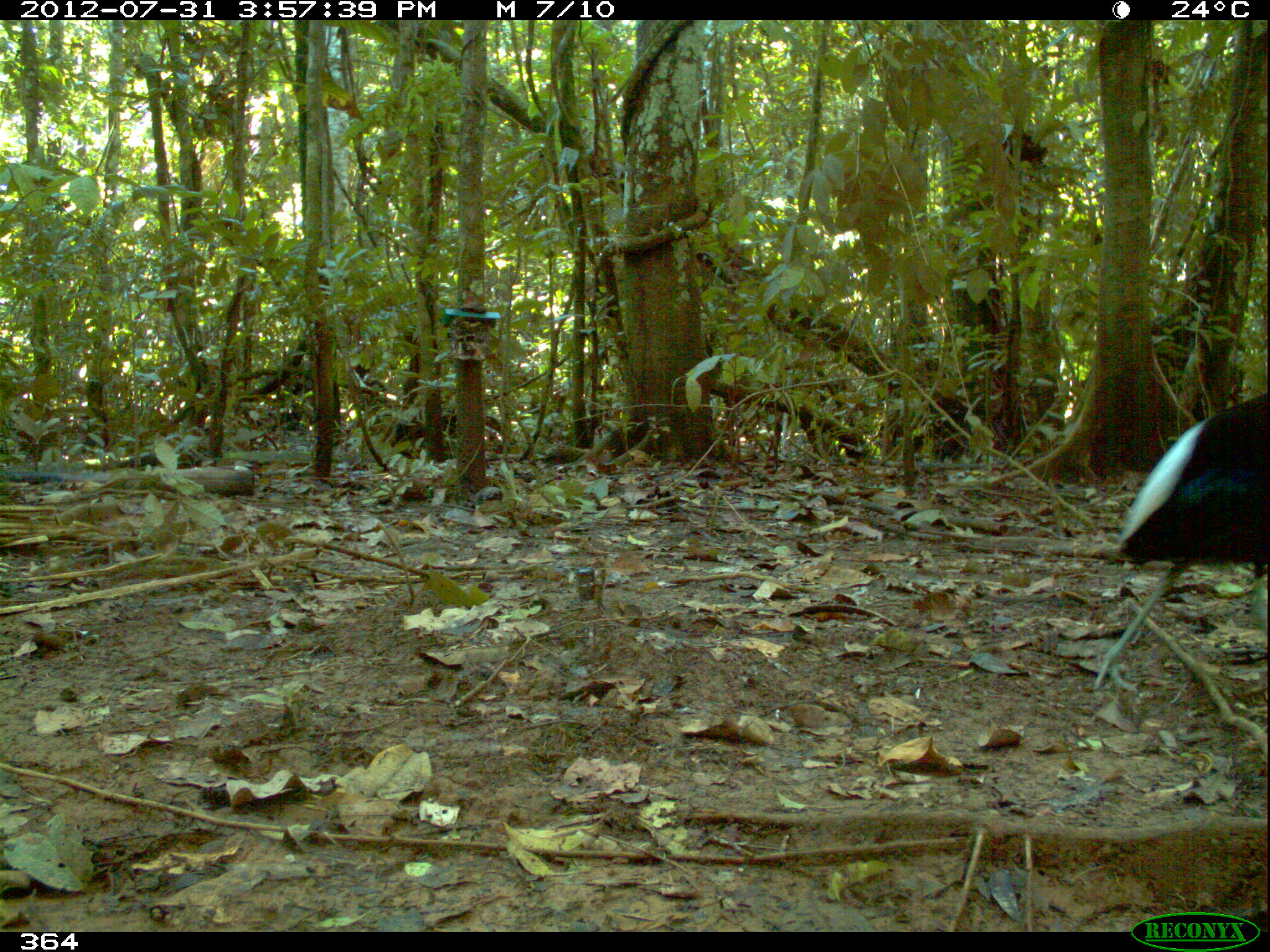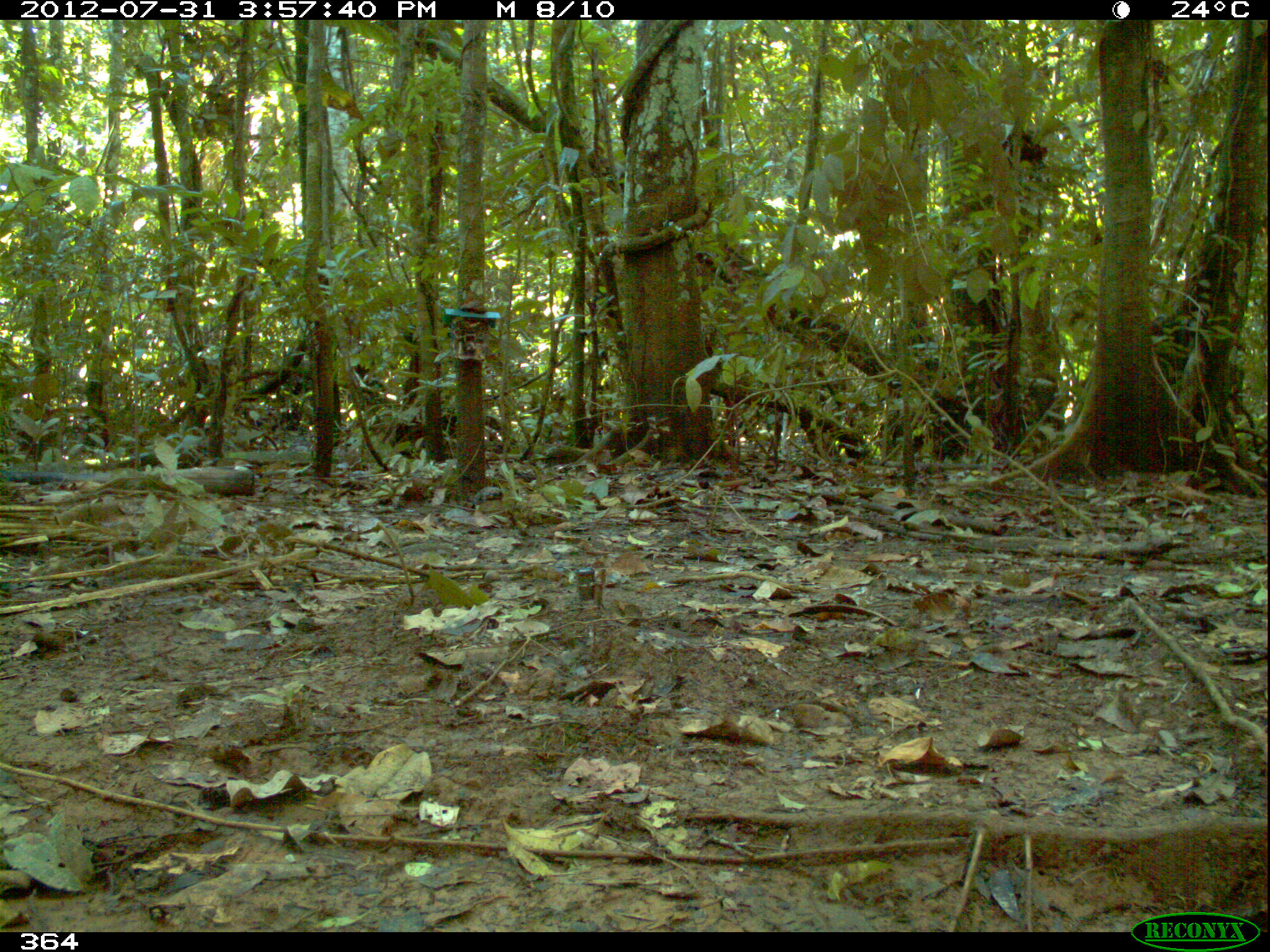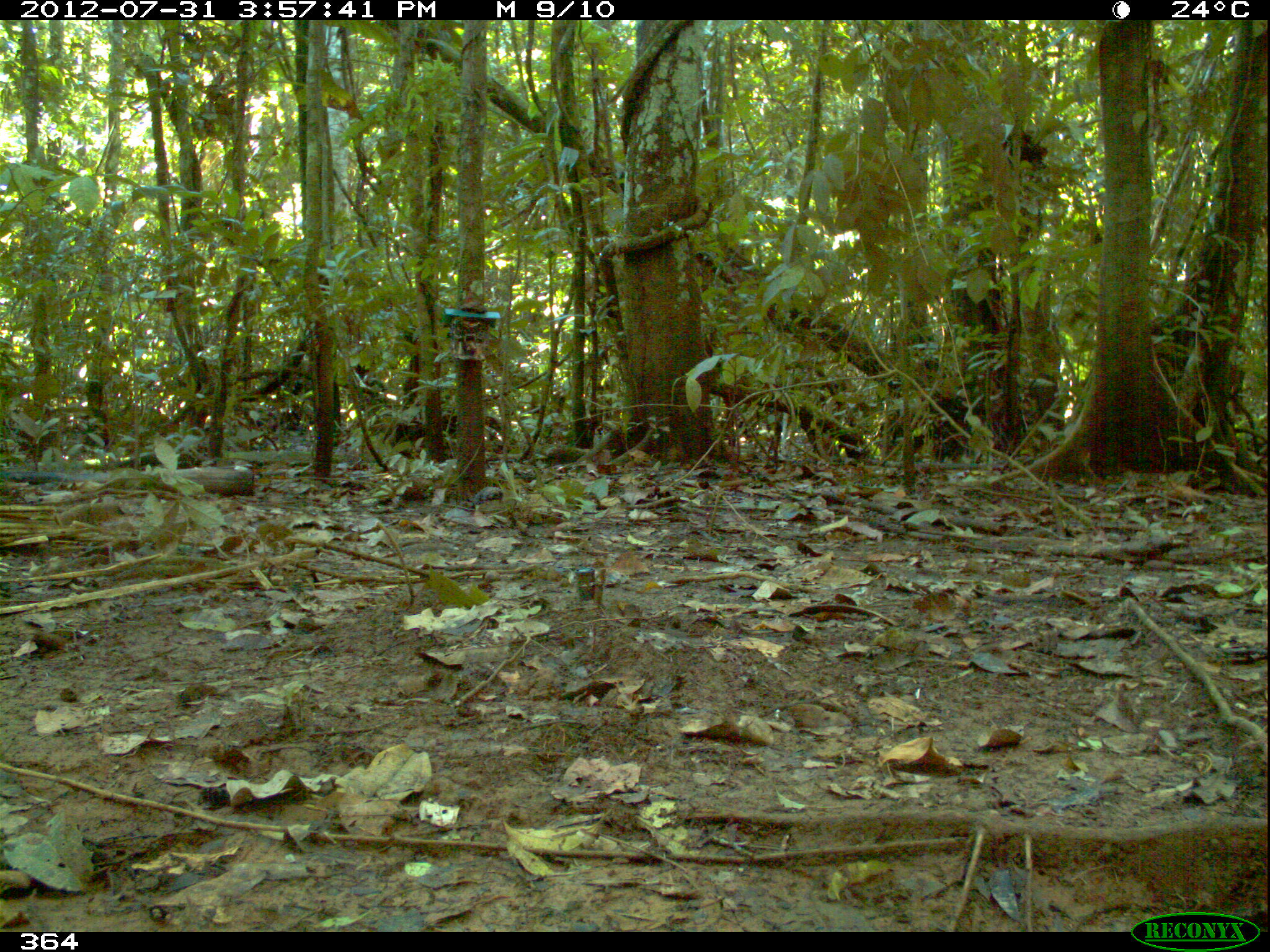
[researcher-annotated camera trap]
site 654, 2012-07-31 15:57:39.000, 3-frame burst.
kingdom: Animalia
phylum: Chordata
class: Aves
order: Gruiformes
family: Psophiidae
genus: Psophia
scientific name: Psophia leucoptera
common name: pale-winged trumpeter